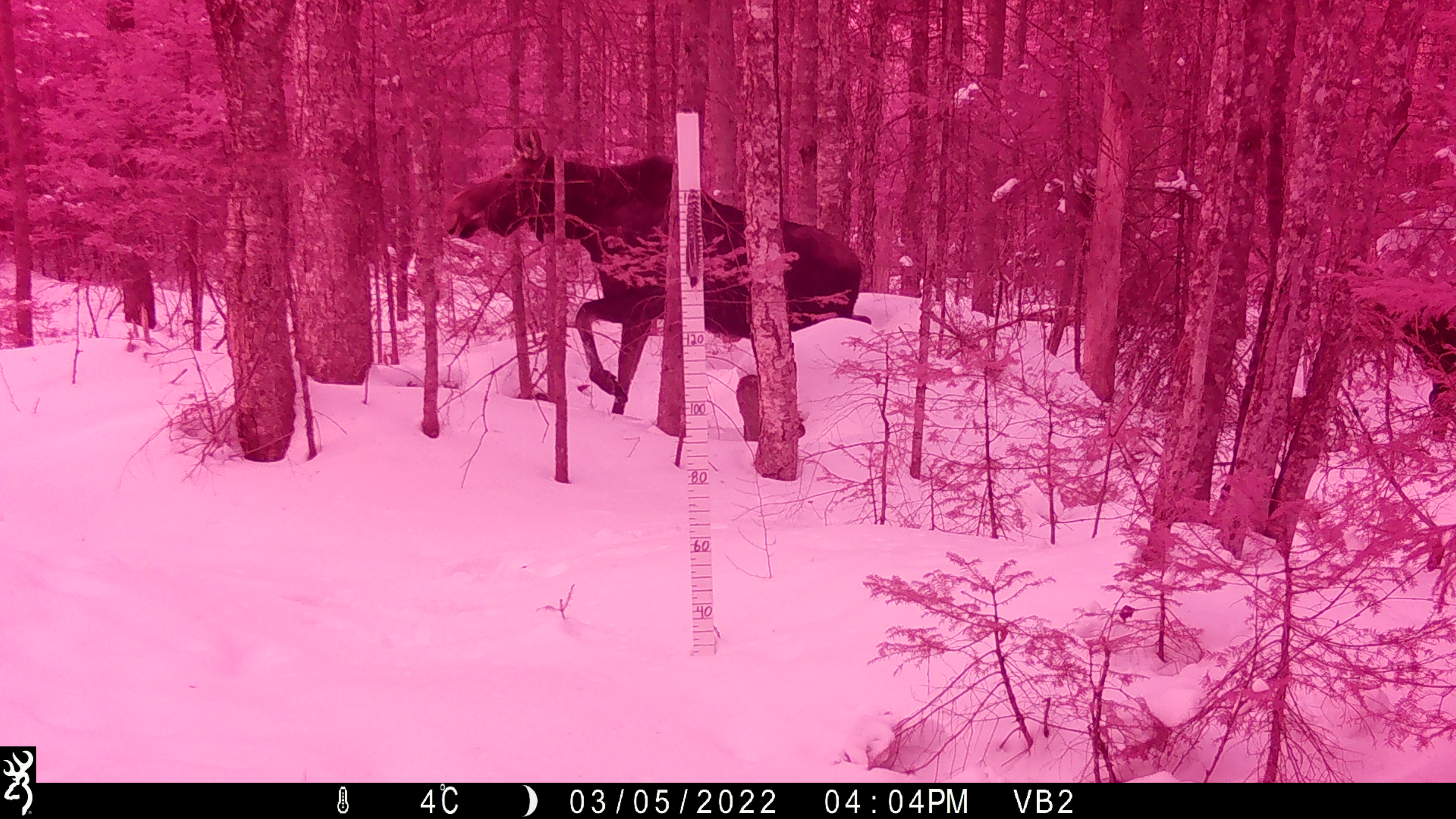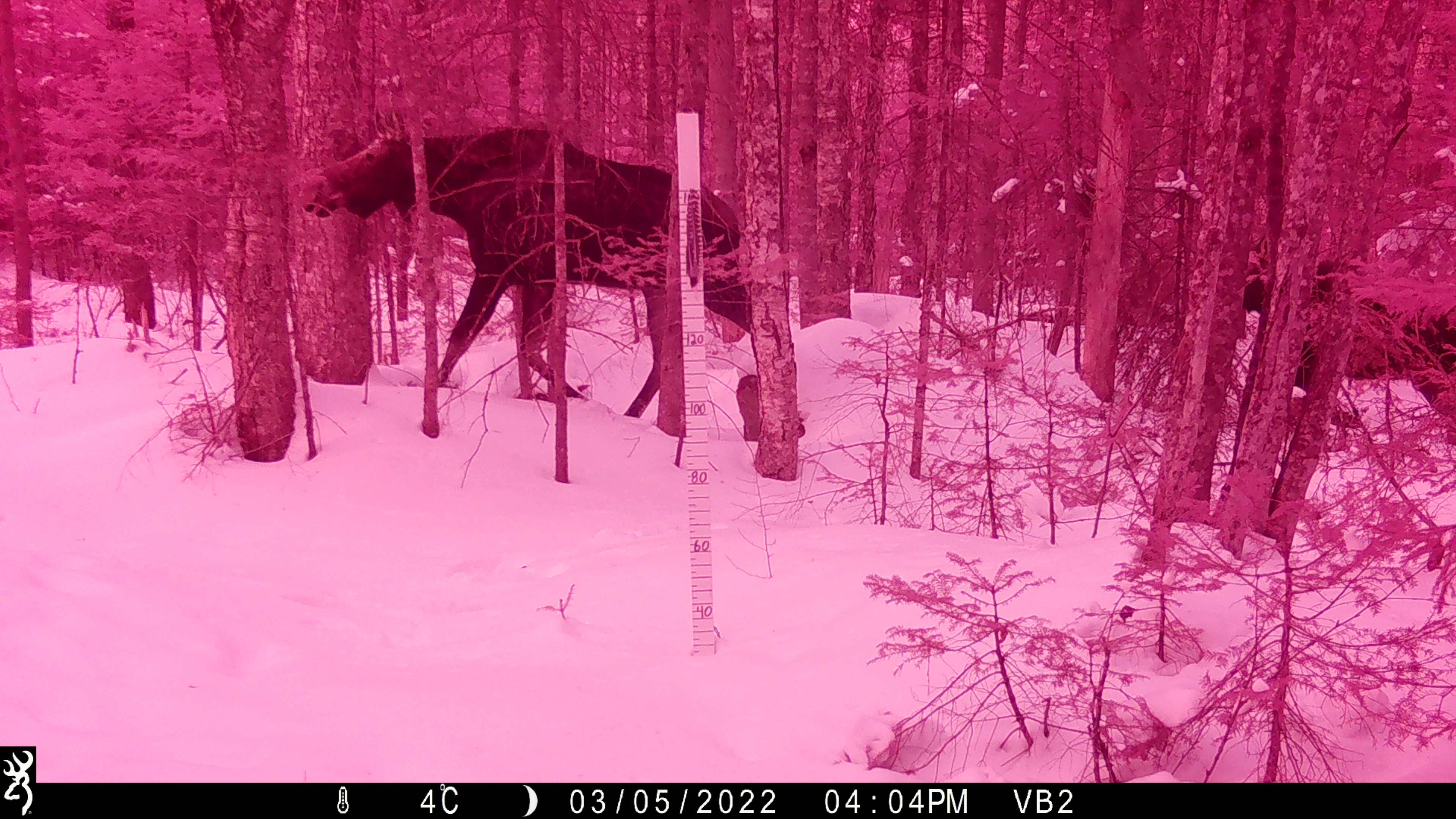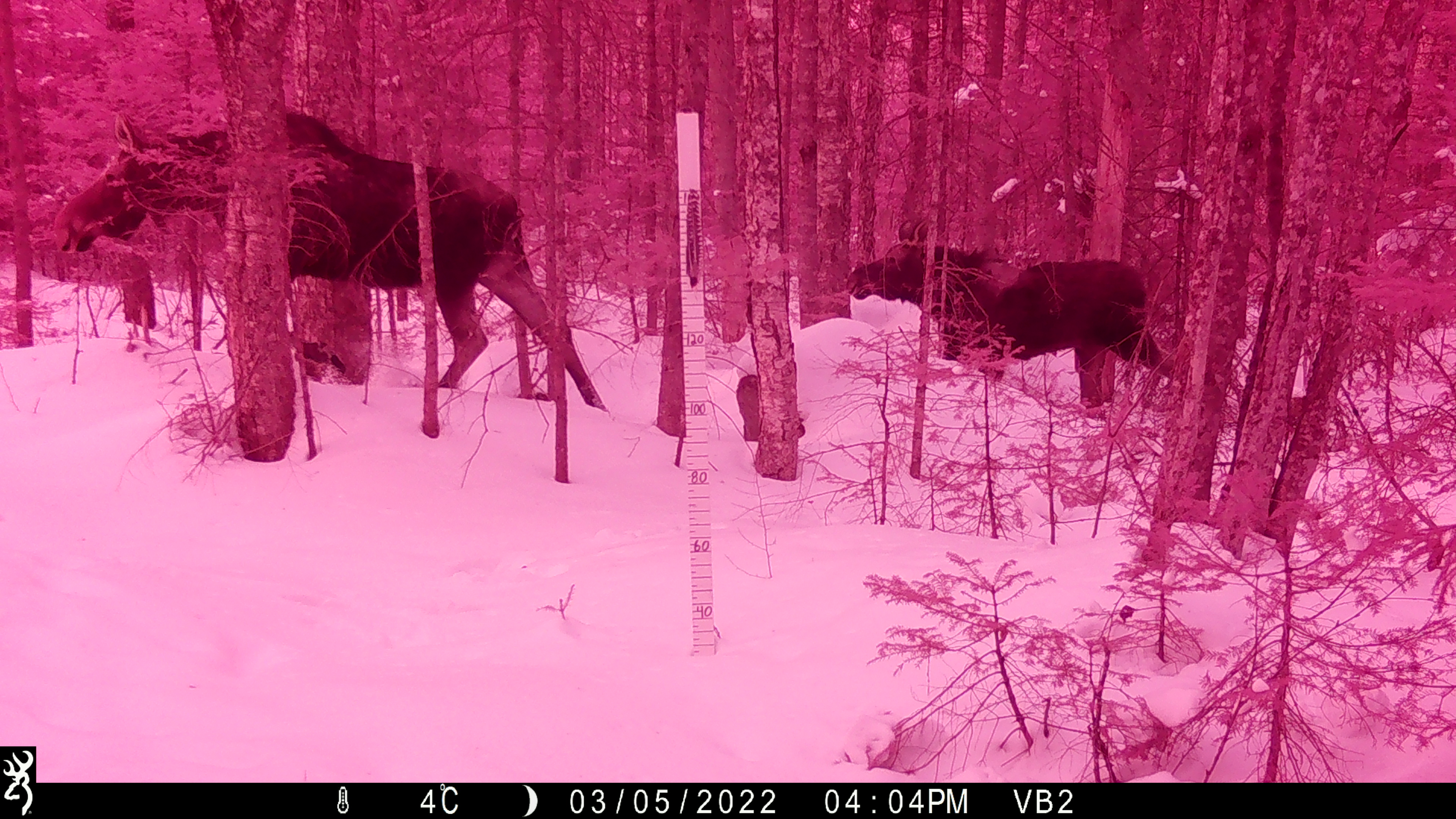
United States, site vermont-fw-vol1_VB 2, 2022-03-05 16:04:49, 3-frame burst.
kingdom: Animalia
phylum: Chordata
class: Mammalia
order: Artiodactyla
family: Cervidae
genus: Alces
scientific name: Alces alces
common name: moose